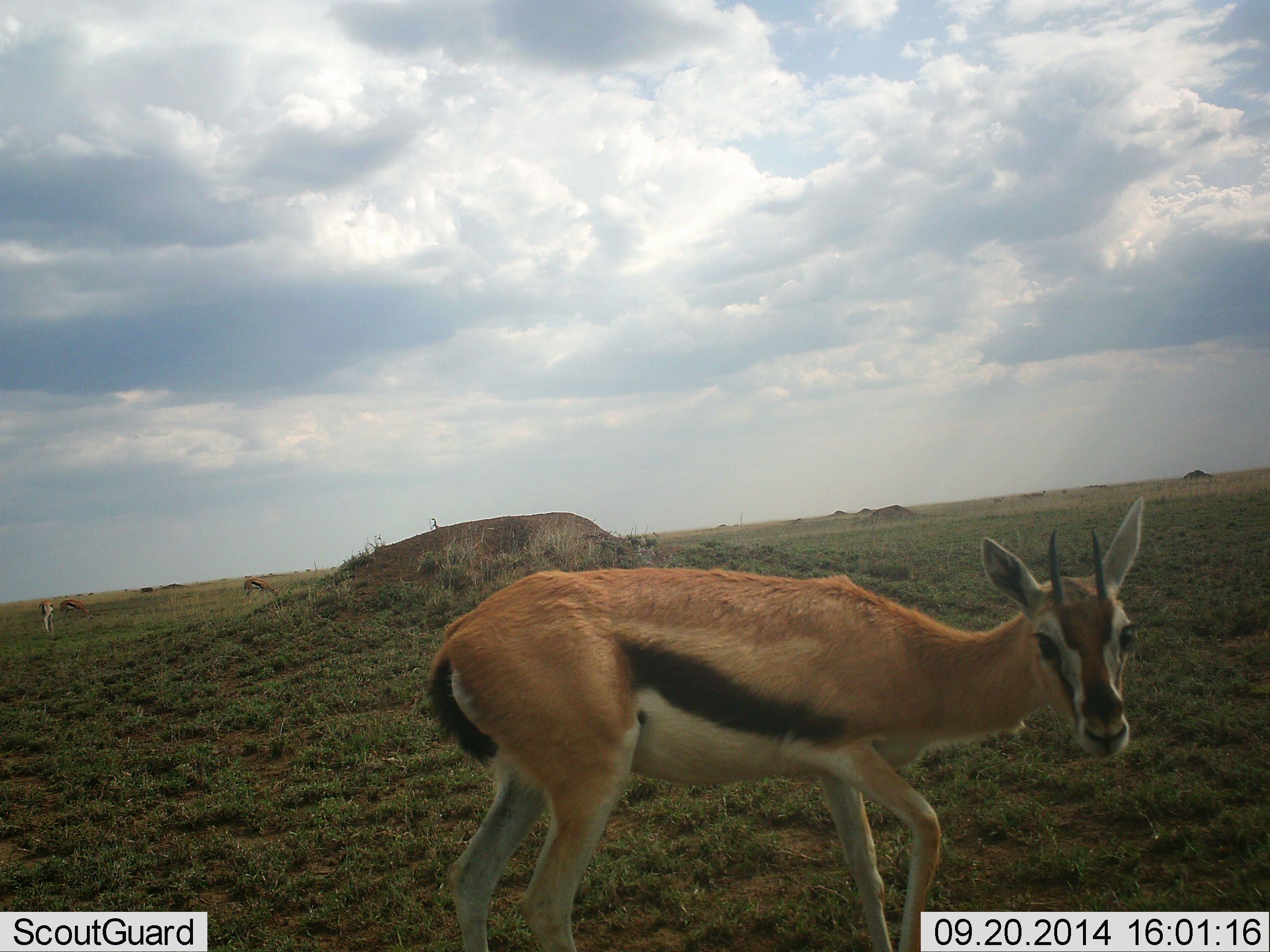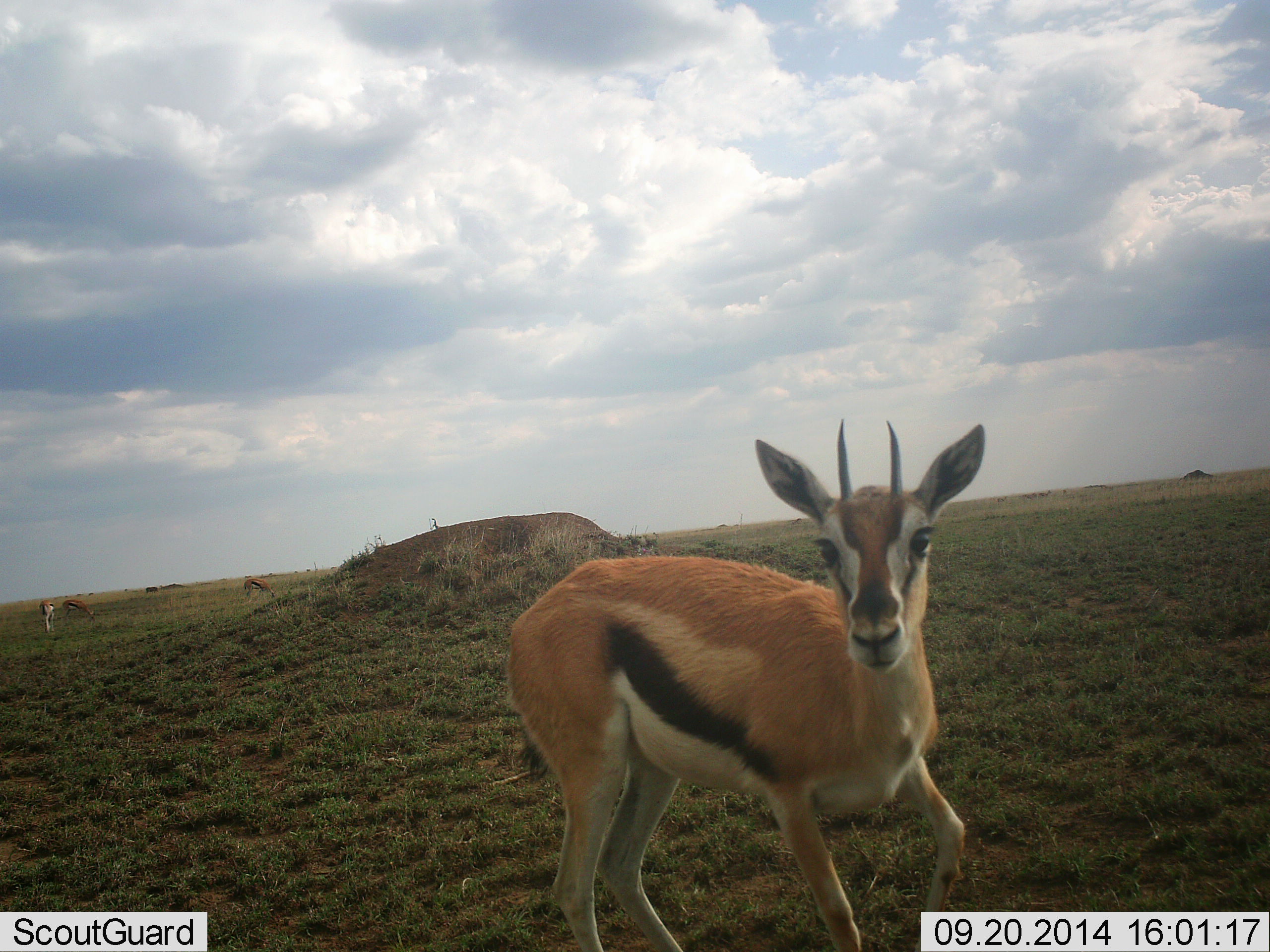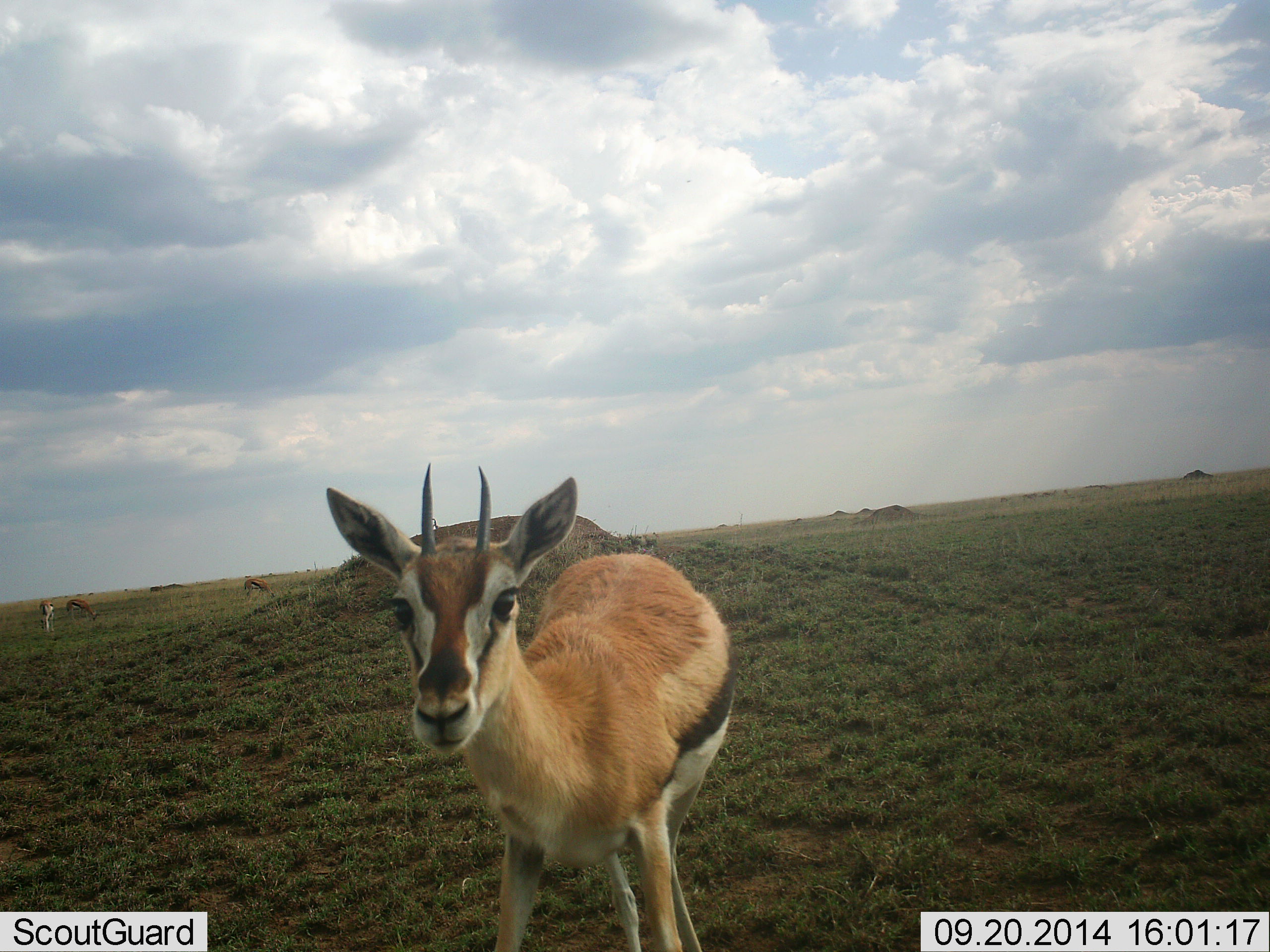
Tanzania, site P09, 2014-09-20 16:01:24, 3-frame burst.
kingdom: Animalia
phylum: Chordata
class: Mammalia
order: Artiodactyla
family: Bovidae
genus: Eudorcas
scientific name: Eudorcas thomsonii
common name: thomson's gazelle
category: gazellethomsons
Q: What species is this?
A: Gazellethomsons (thomson's gazelle) (Eudorcas thomsonii).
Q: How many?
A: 1.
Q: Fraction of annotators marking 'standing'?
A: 40%.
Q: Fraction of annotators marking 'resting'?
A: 0%.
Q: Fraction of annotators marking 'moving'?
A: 60%.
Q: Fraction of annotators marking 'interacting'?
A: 10%.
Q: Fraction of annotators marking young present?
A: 0%.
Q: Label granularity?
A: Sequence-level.